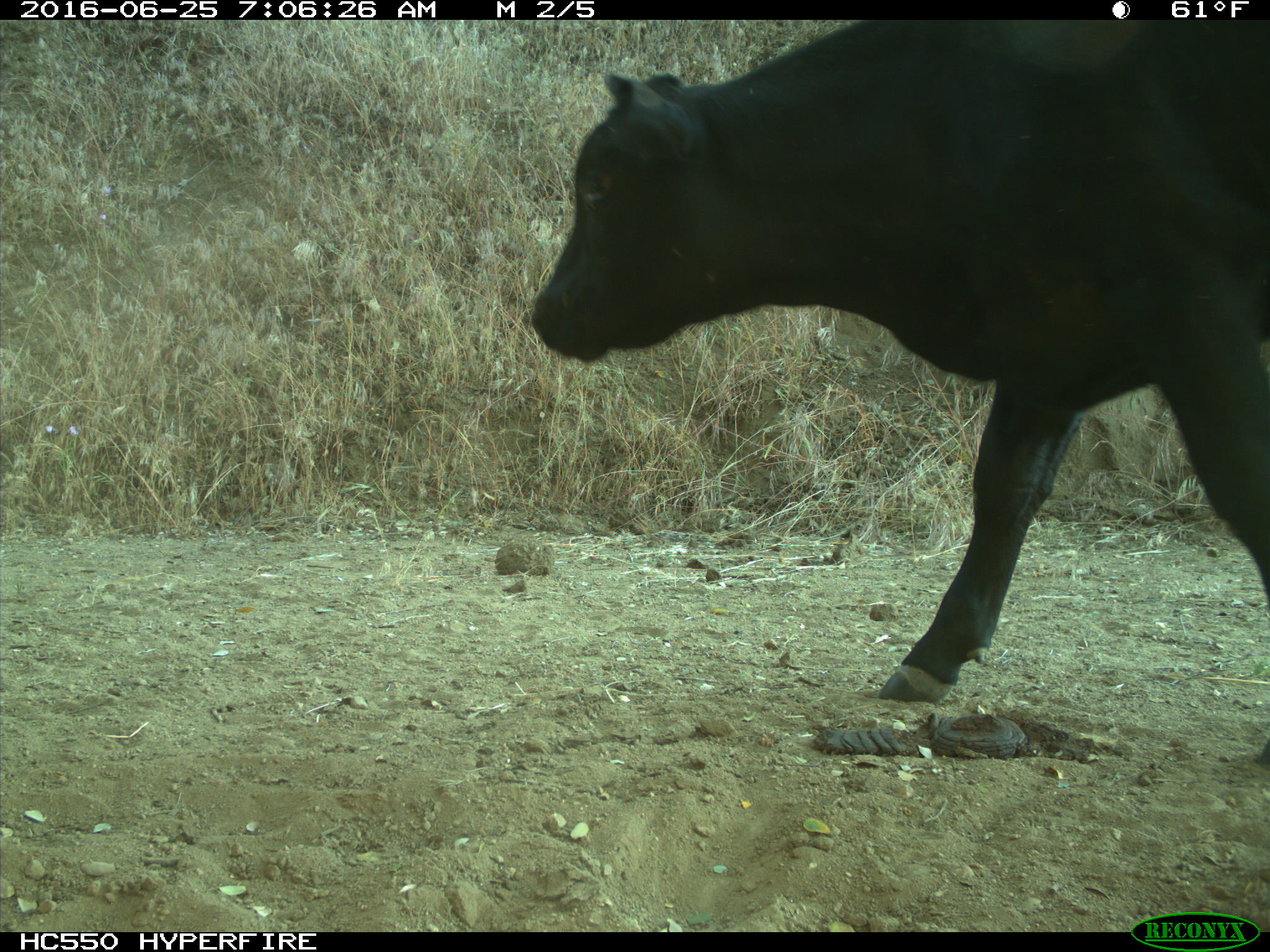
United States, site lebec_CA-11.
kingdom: Animalia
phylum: Chordata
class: Mammalia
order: Artiodactyla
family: Bovidae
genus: Bos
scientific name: Bos taurus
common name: domestic cow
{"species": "Bos taurus (domestic cow)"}